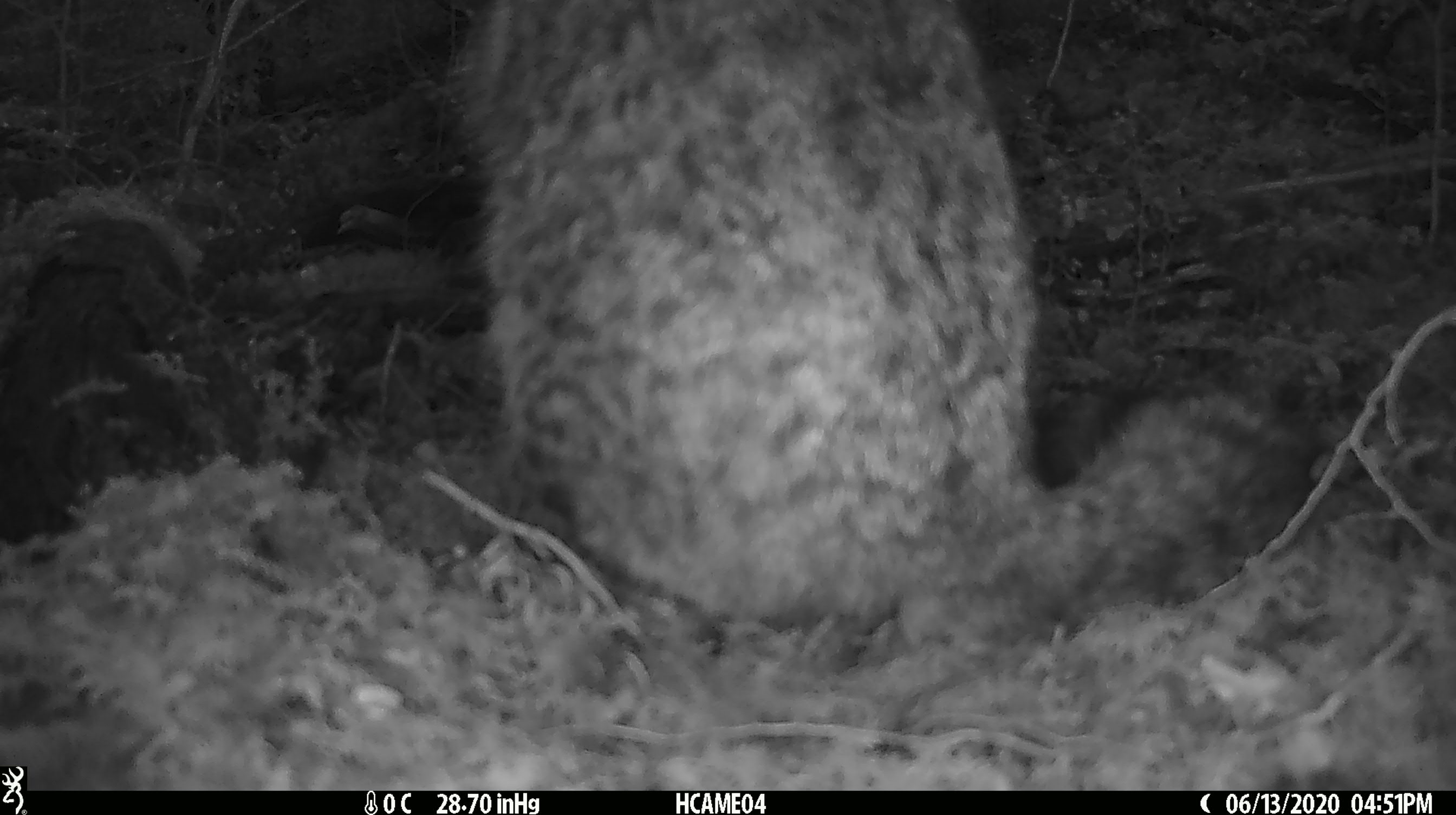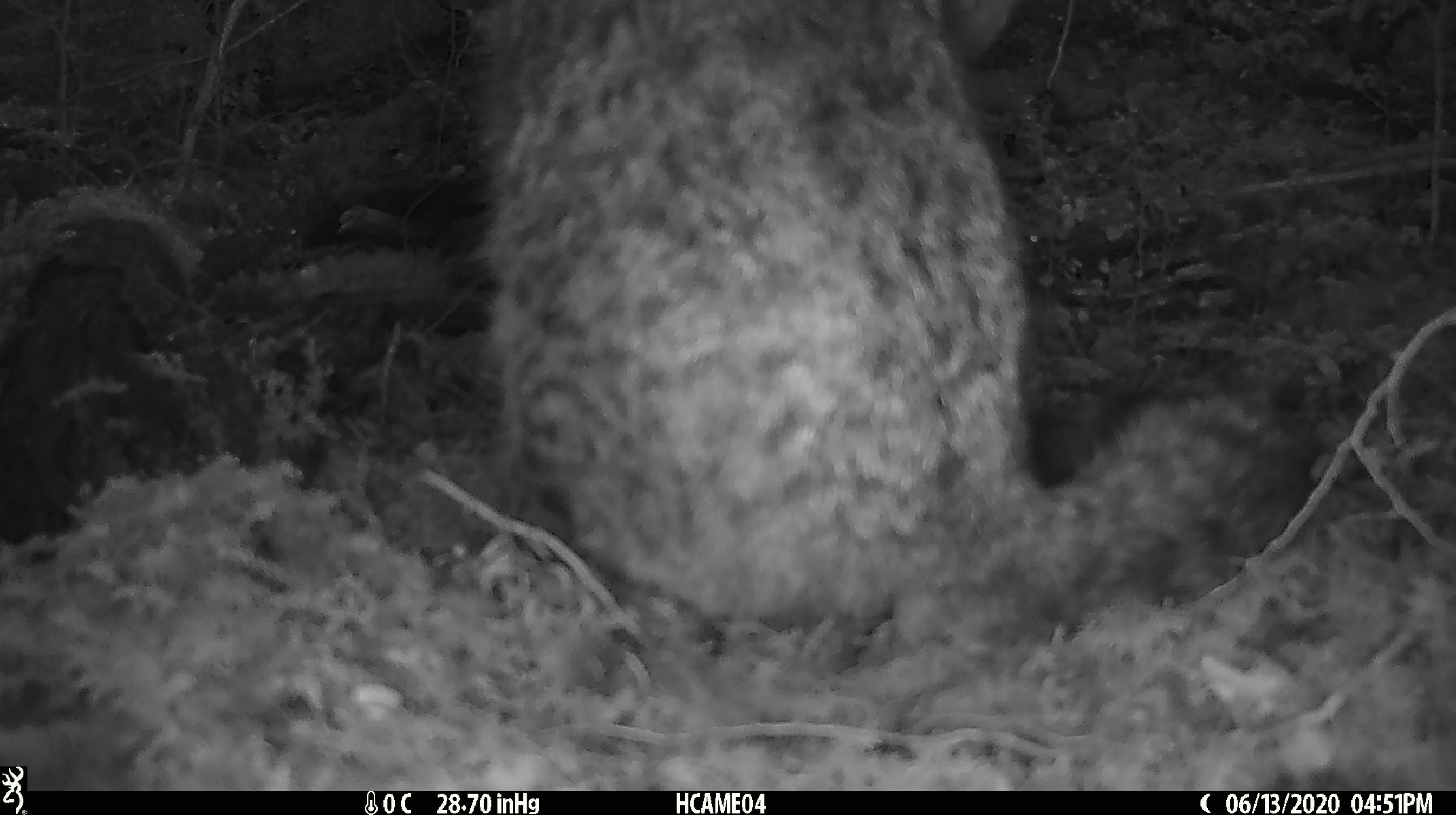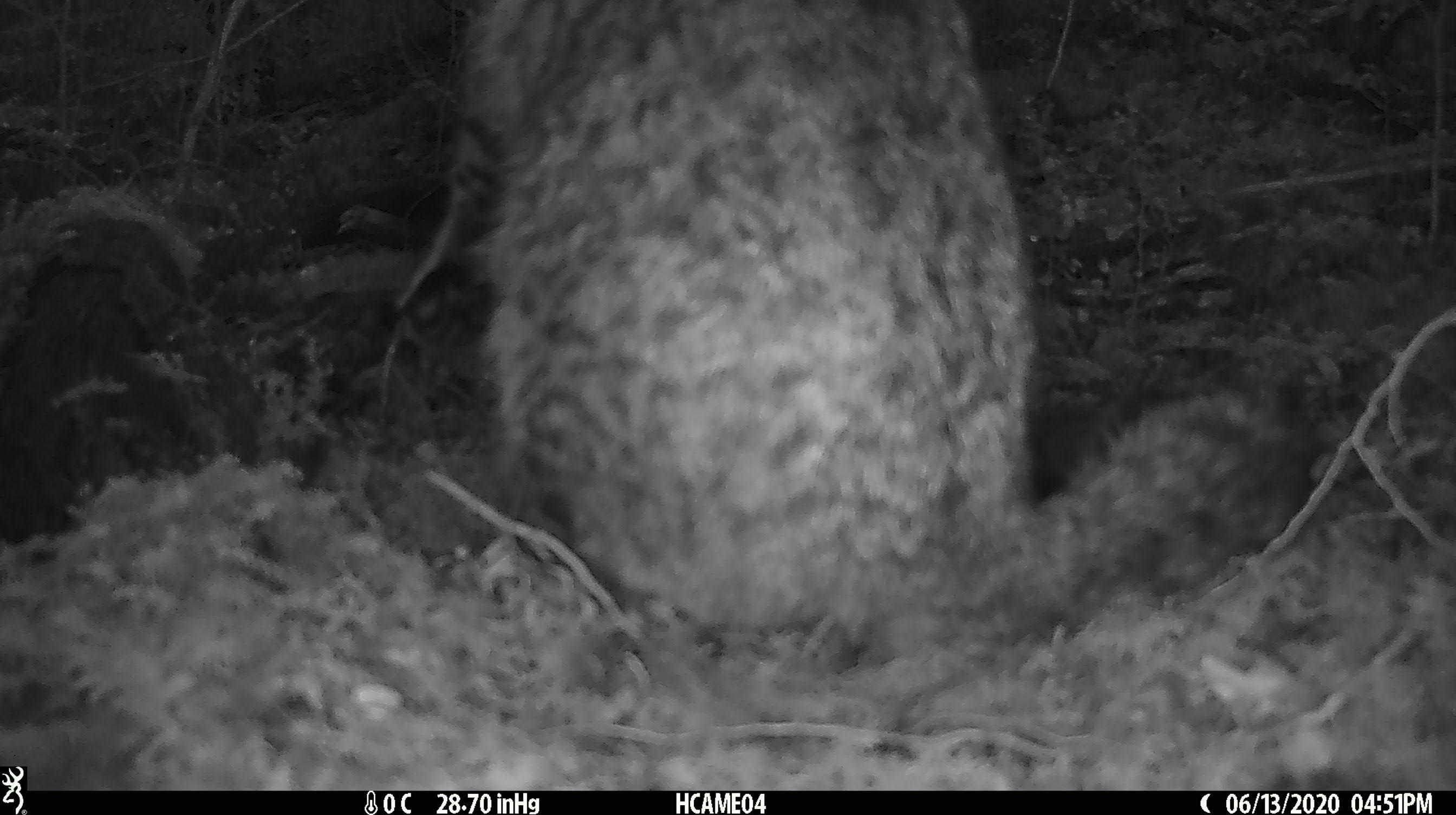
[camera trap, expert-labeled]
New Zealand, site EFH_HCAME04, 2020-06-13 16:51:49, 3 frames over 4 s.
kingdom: Animalia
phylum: Chordata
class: Mammalia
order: Carnivora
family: Felidae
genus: Felis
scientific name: Felis catus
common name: domestic cat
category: cat